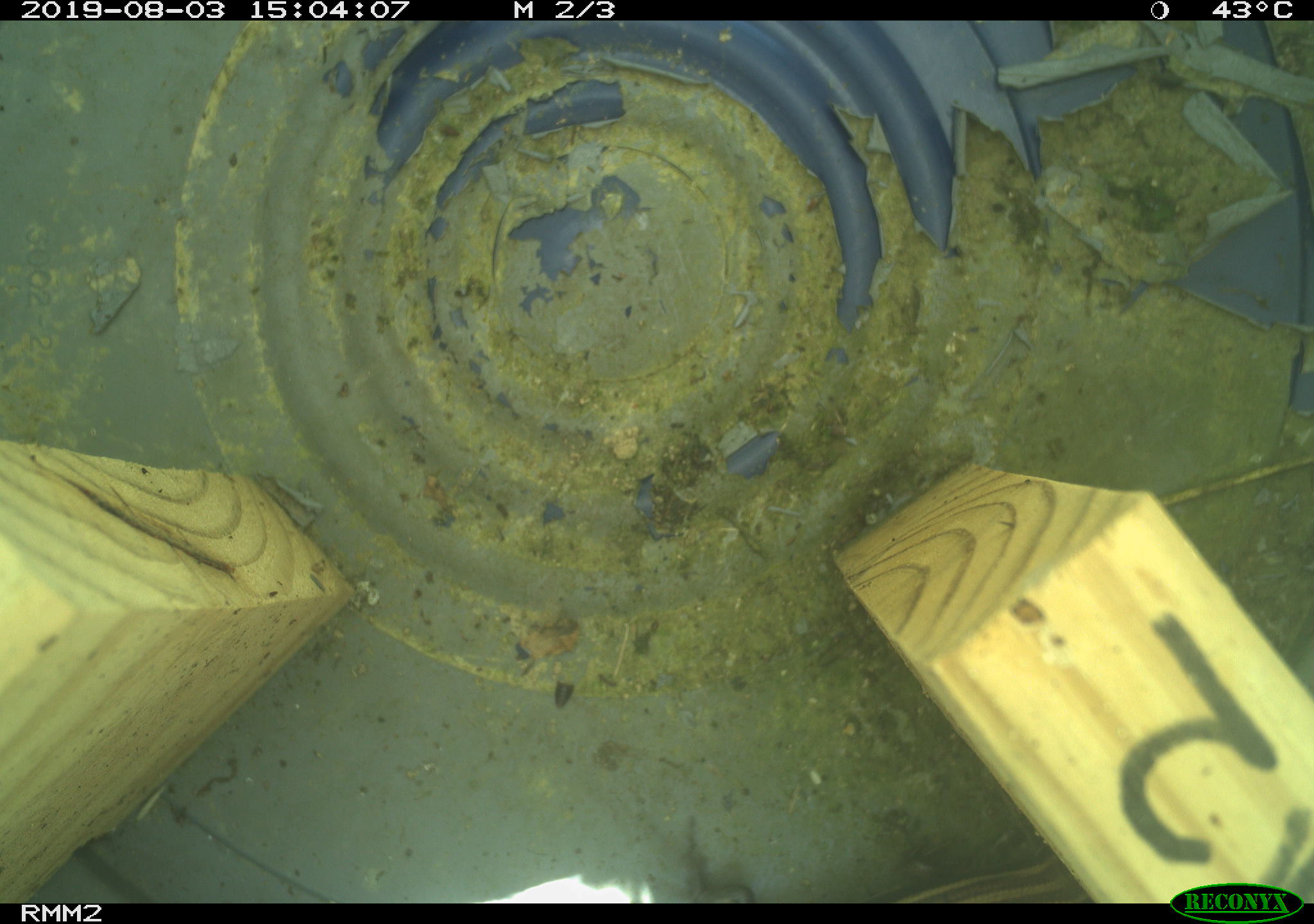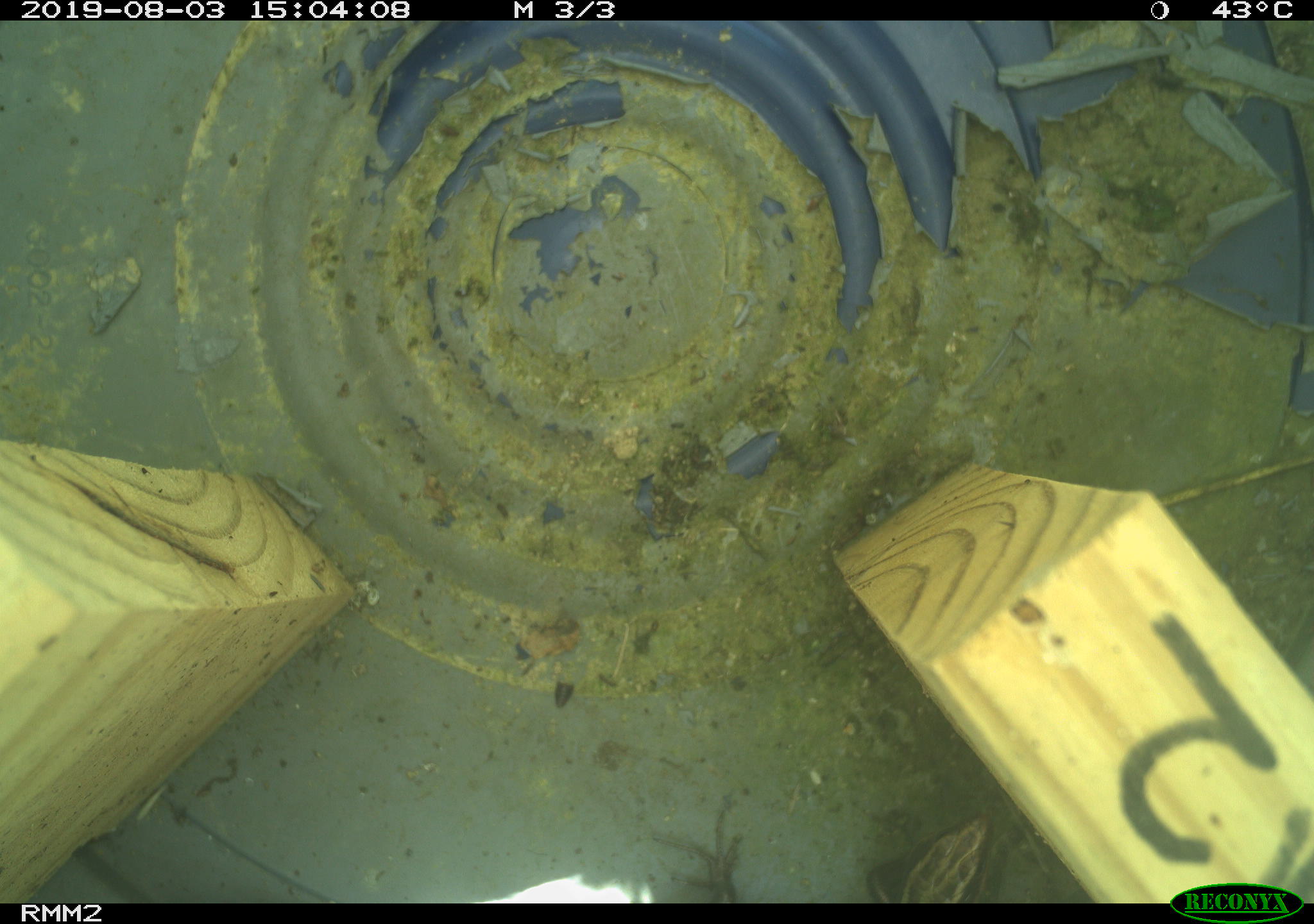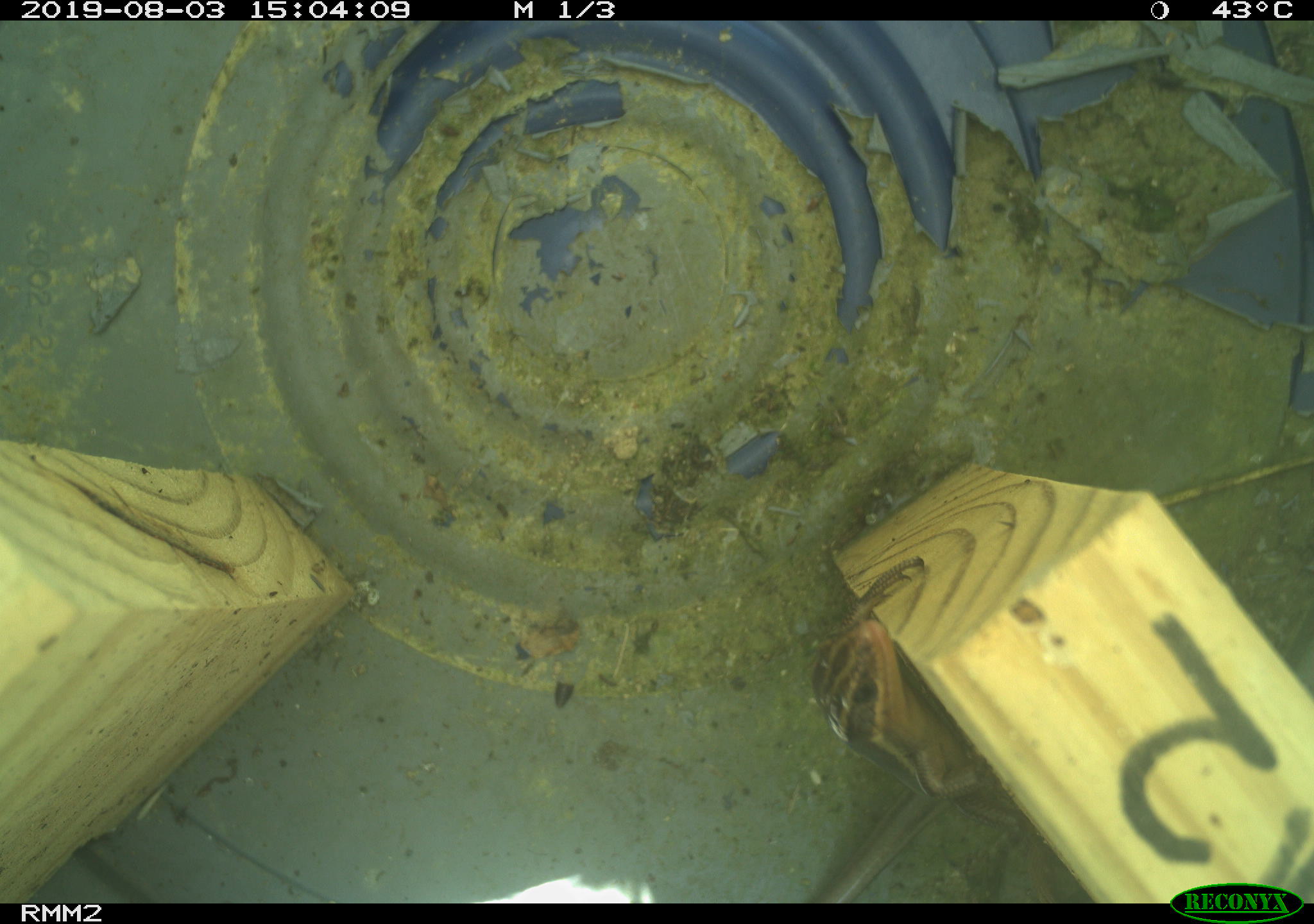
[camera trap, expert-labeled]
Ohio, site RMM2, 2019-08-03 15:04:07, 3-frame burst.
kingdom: Animalia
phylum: Chordata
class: Reptilia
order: Squamata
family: Scincidae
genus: Plestiodon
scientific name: Plestiodon fasciatus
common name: common five-lined skink